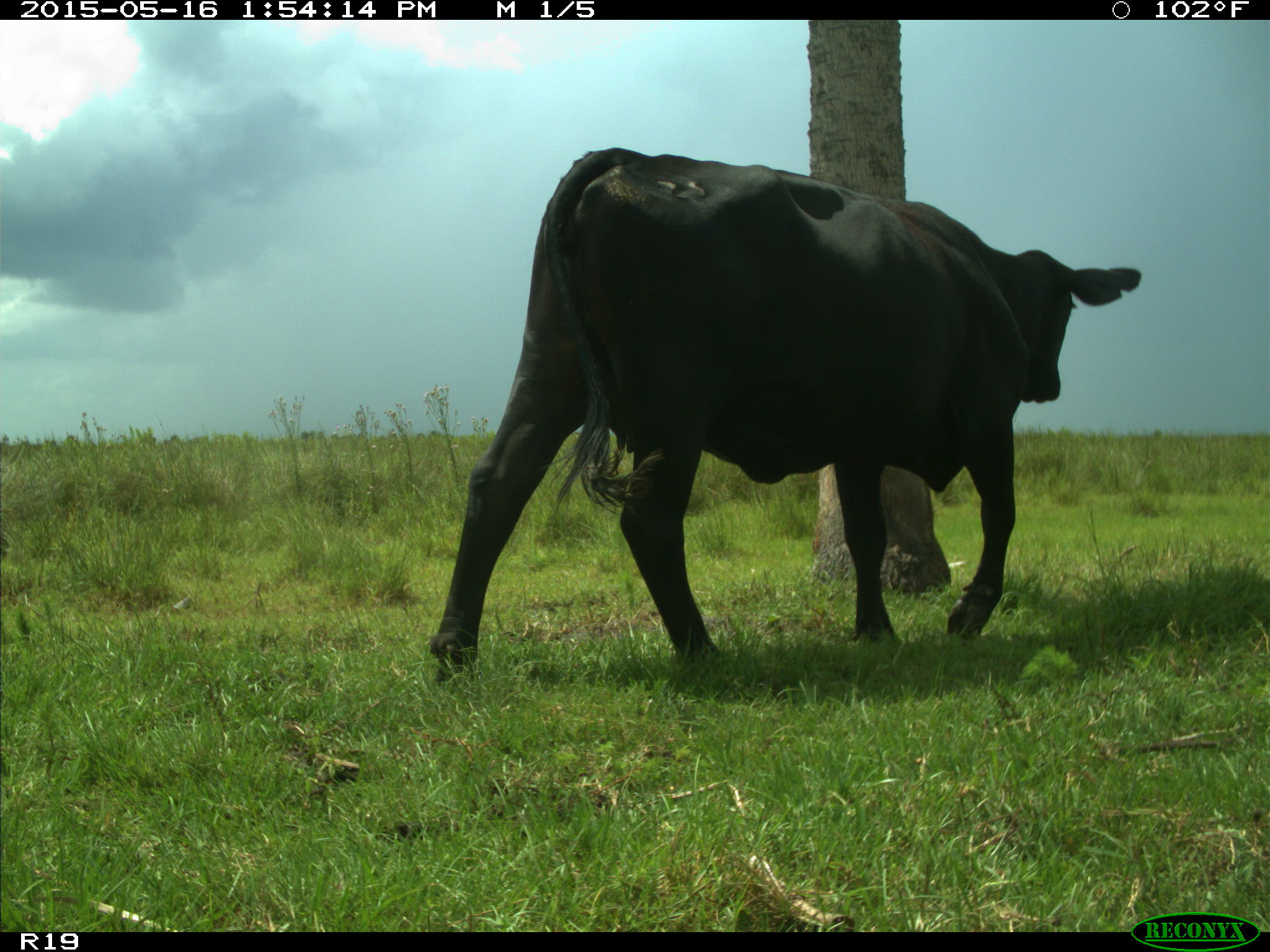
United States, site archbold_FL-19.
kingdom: Animalia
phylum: Chordata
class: Mammalia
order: Artiodactyla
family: Bovidae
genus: Bos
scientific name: Bos taurus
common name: domestic cow